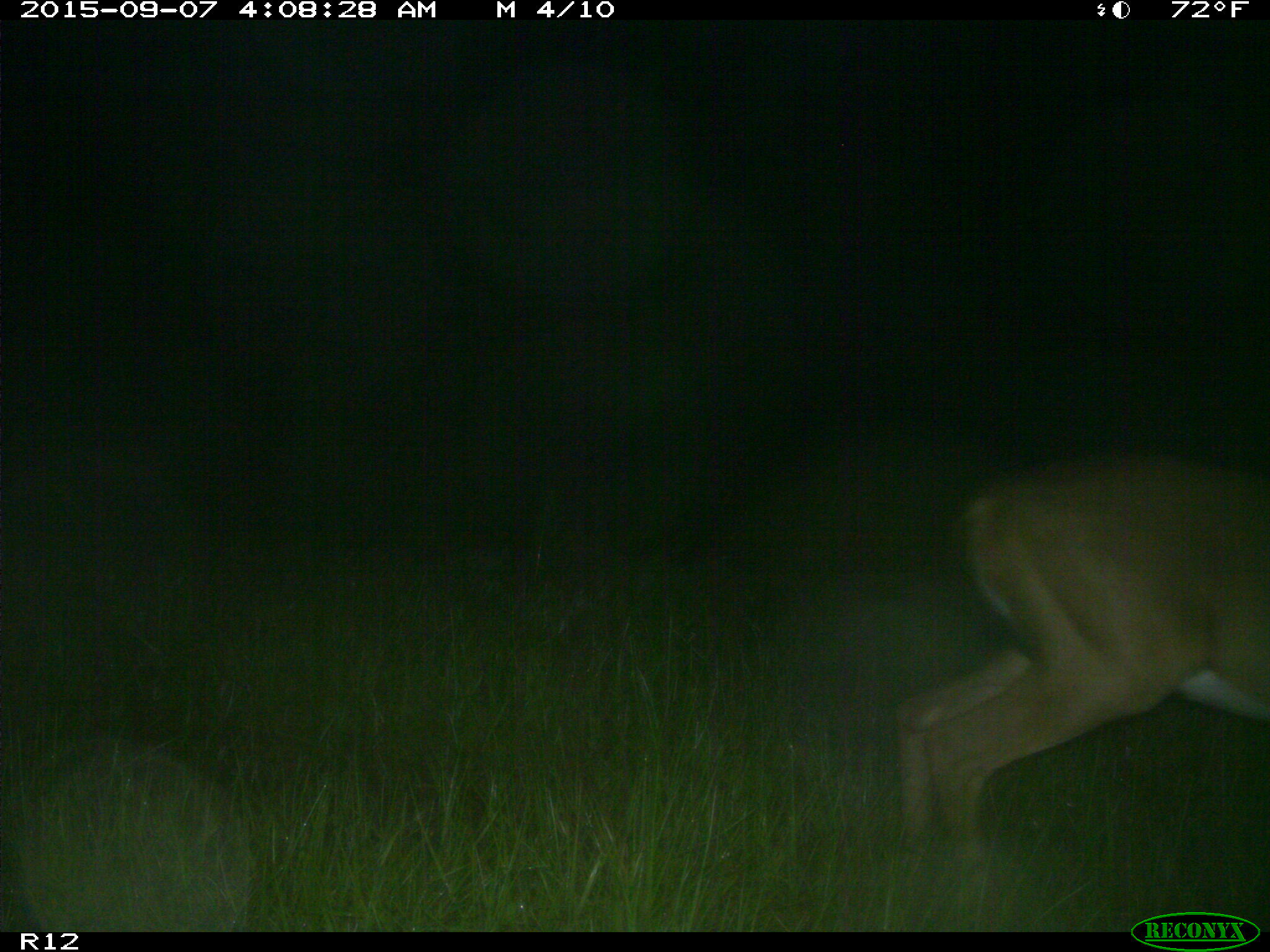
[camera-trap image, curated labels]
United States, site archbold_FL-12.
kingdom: Animalia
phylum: Chordata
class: Mammalia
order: Artiodactyla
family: Cervidae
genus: Odocoileus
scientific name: Odocoileus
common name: deer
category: unidentified deer